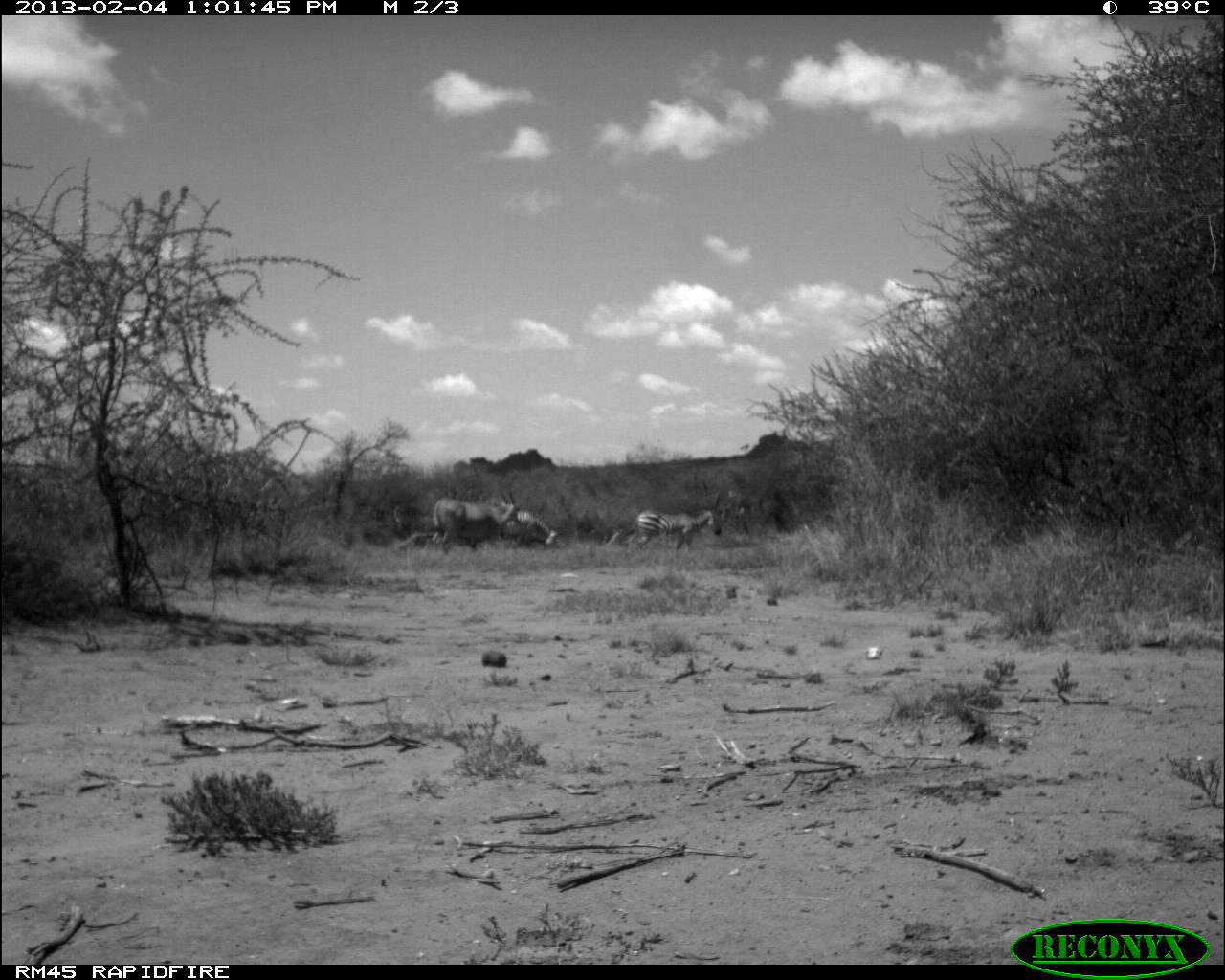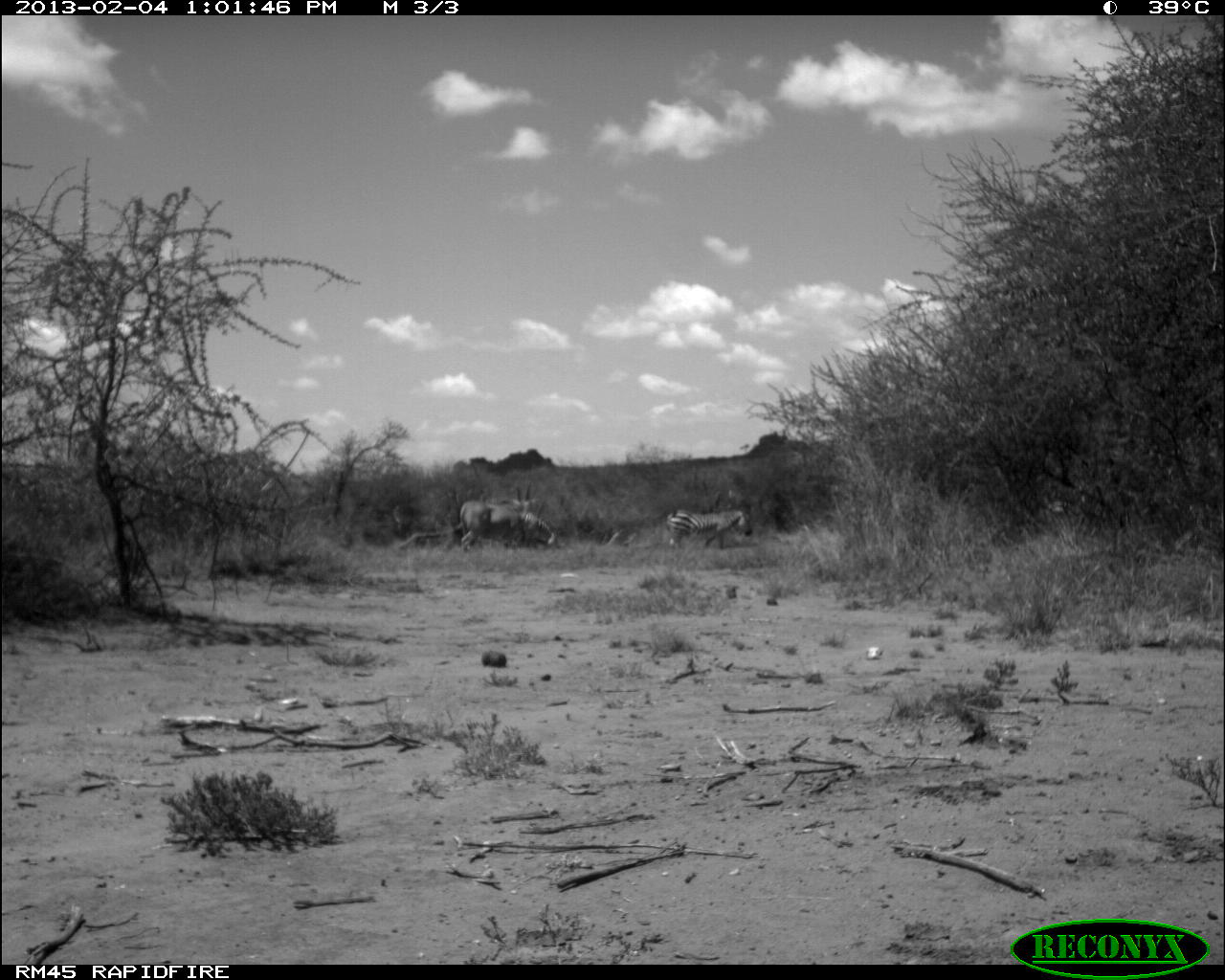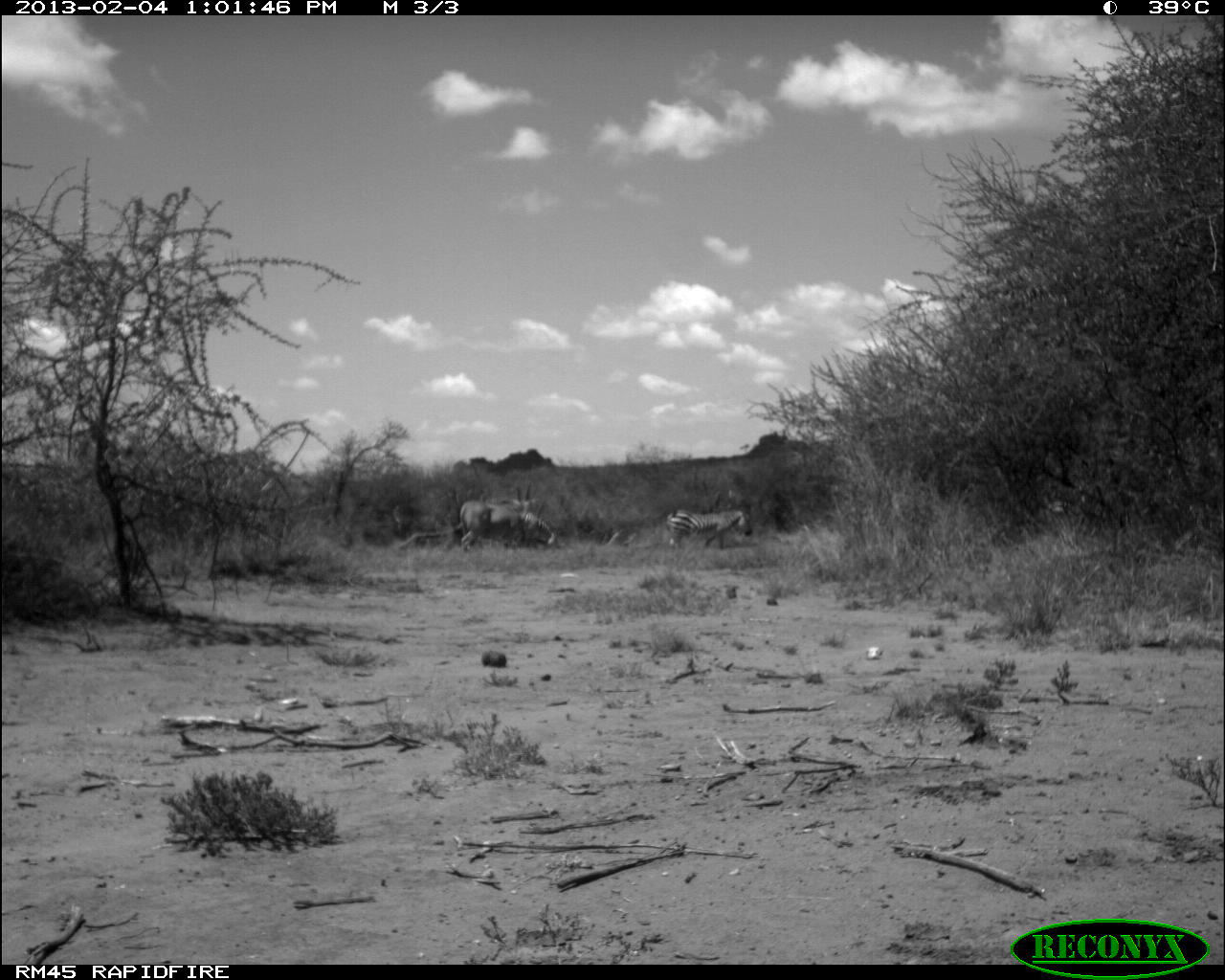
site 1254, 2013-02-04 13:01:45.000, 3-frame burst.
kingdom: Animalia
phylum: Chordata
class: Mammalia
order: Perissodactyla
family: Equidae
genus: Equus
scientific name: Equus quagga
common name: plains zebra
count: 2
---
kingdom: Animalia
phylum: Chordata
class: Mammalia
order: Artiodactyla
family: Bovidae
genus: Tragelaphus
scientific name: Tragelaphus oryx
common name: eland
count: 1